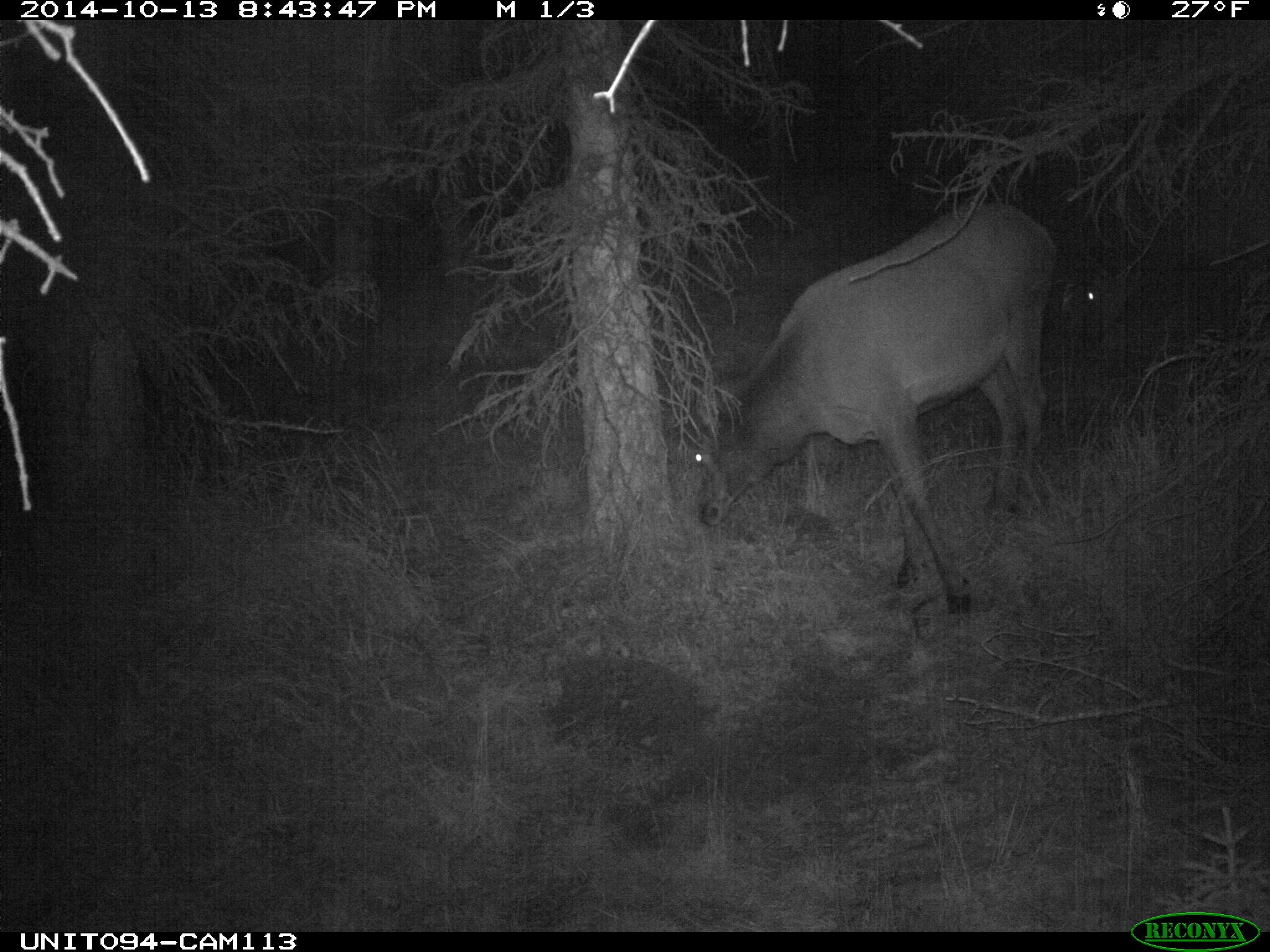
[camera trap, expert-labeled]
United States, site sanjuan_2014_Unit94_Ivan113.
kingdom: Animalia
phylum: Chordata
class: Mammalia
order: Artiodactyla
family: Cervidae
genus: Cervus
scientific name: Cervus elaphus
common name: red deer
Cervus elaphus (red deer).